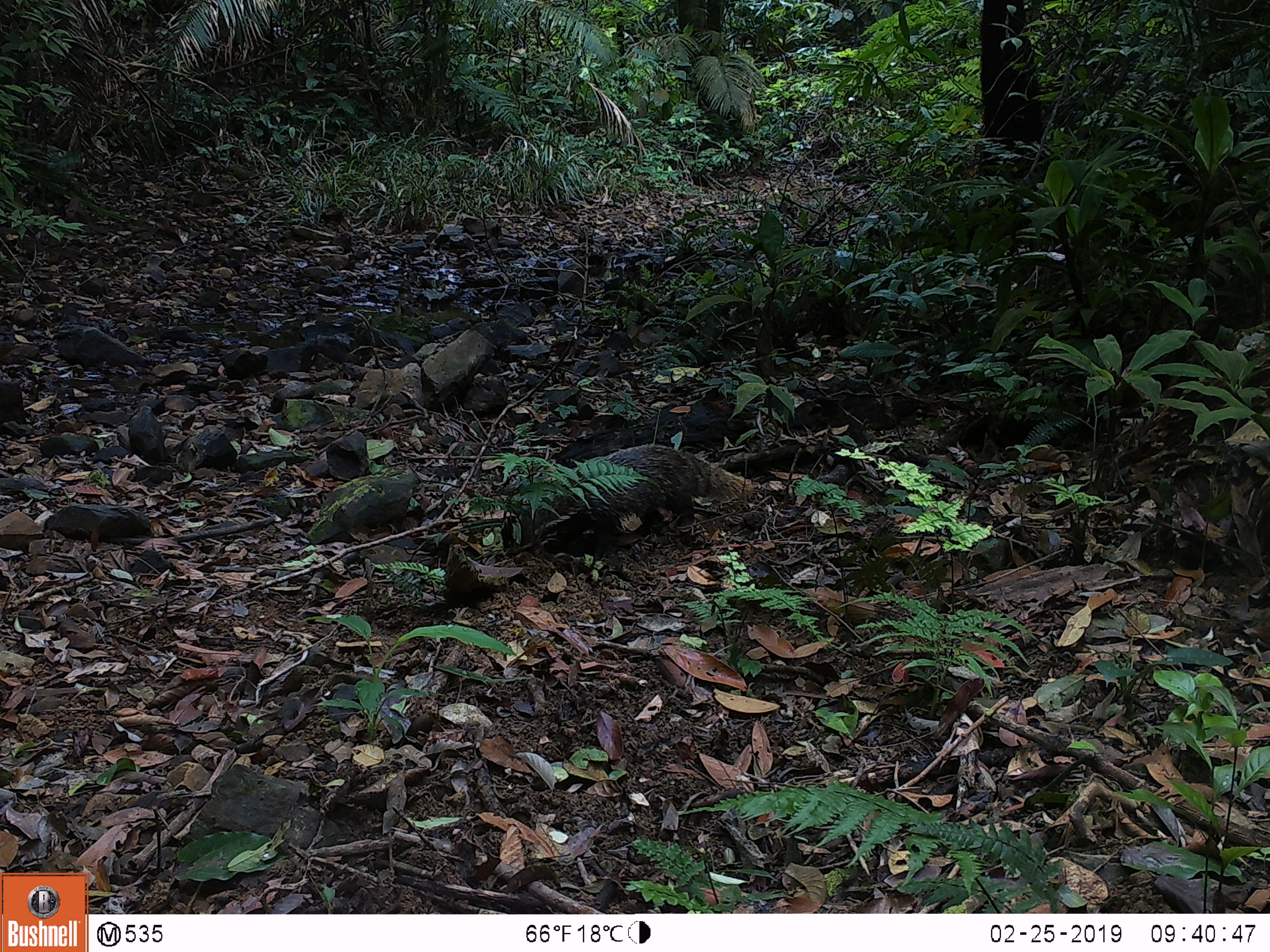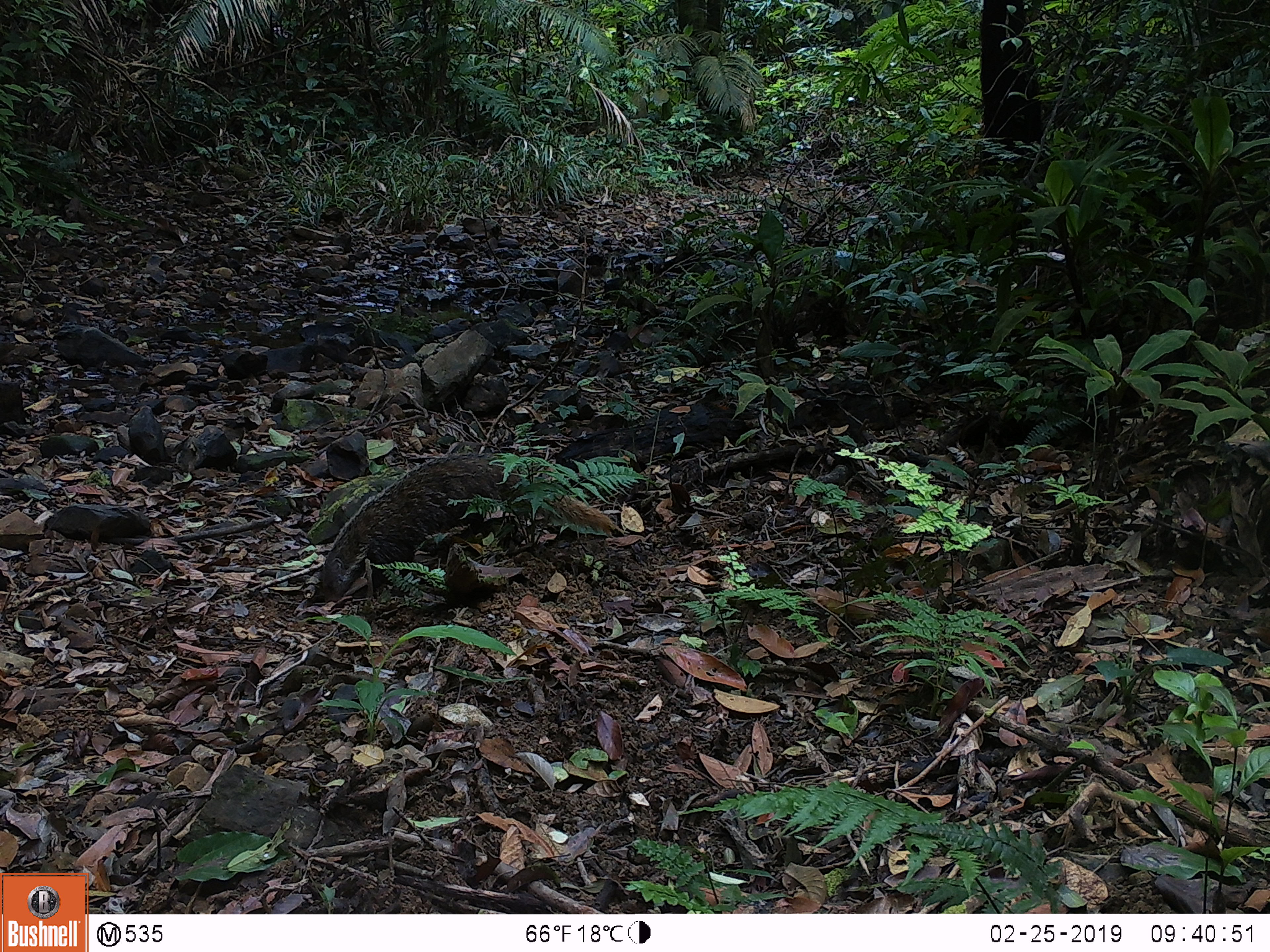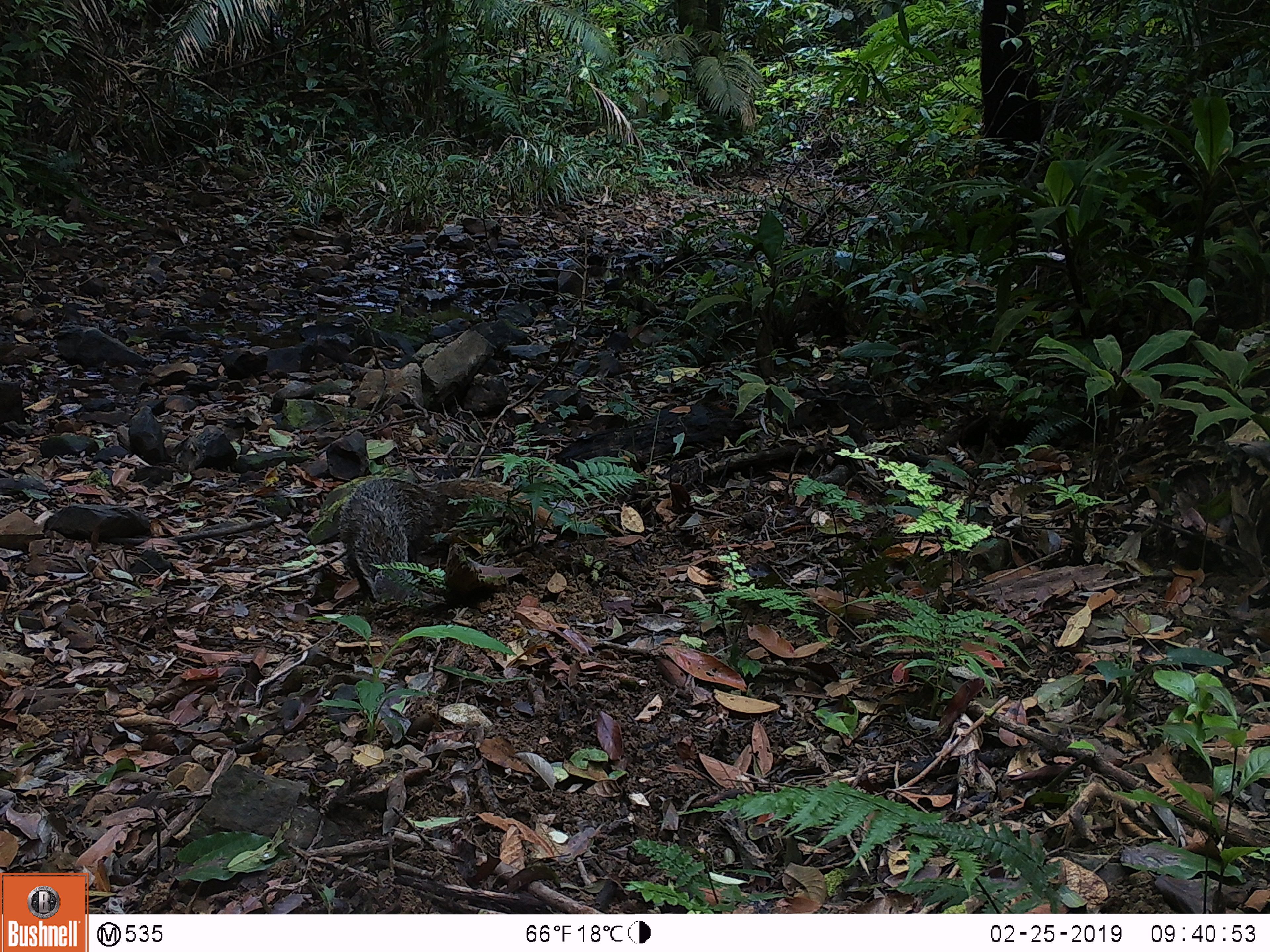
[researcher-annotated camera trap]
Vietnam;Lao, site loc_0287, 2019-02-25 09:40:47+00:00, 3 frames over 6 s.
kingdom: Animalia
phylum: Chordata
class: Mammalia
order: Carnivora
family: Herpestidae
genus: Urva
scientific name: Urva urva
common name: crab-eating mongoose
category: crab eating mongoose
Crab eating mongoose (crab-eating mongoose) (Urva urva). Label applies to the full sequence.